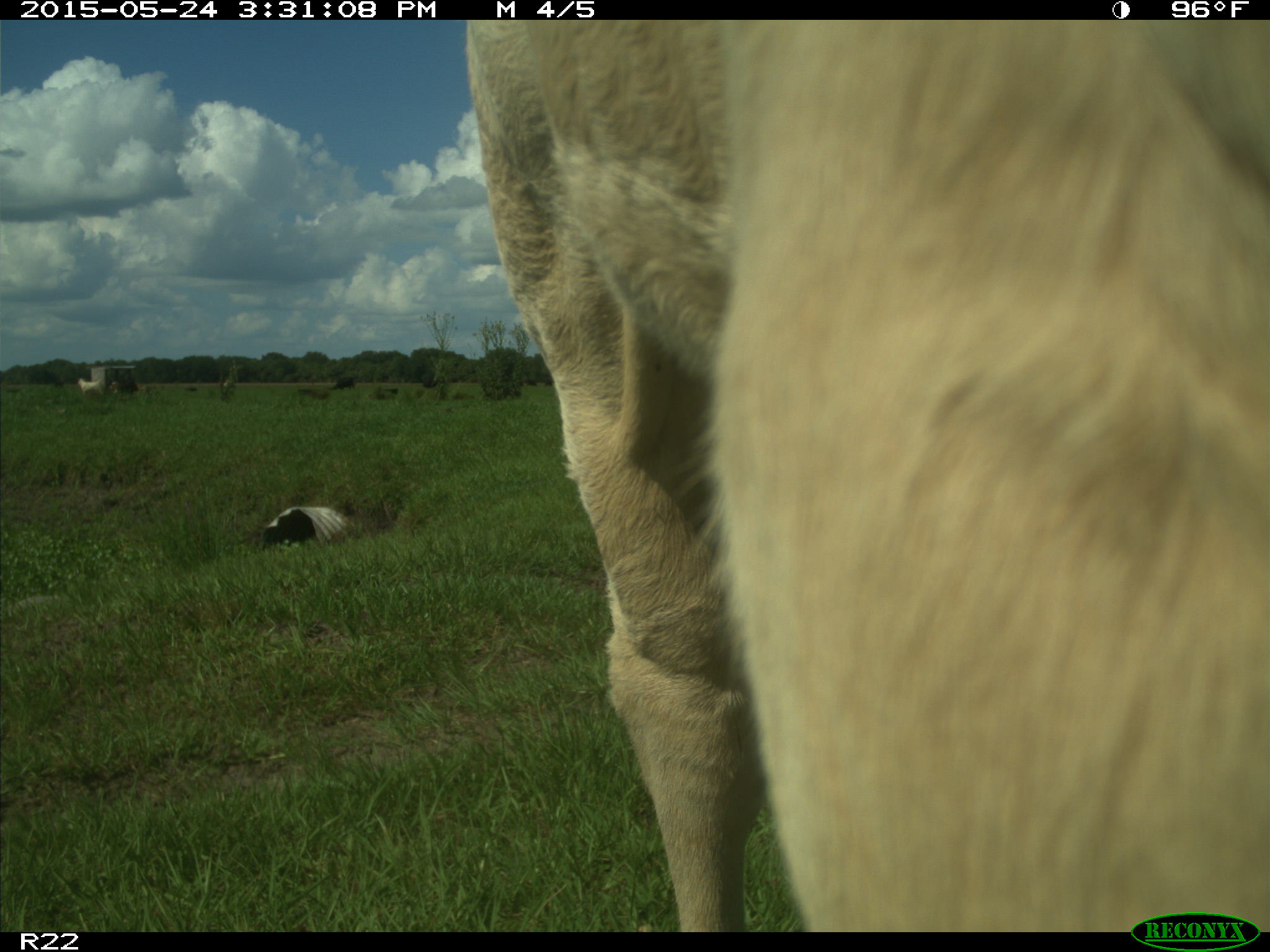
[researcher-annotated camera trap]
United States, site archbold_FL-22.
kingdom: Animalia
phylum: Chordata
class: Mammalia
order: Artiodactyla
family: Bovidae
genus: Bos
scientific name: Bos taurus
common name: domestic cow